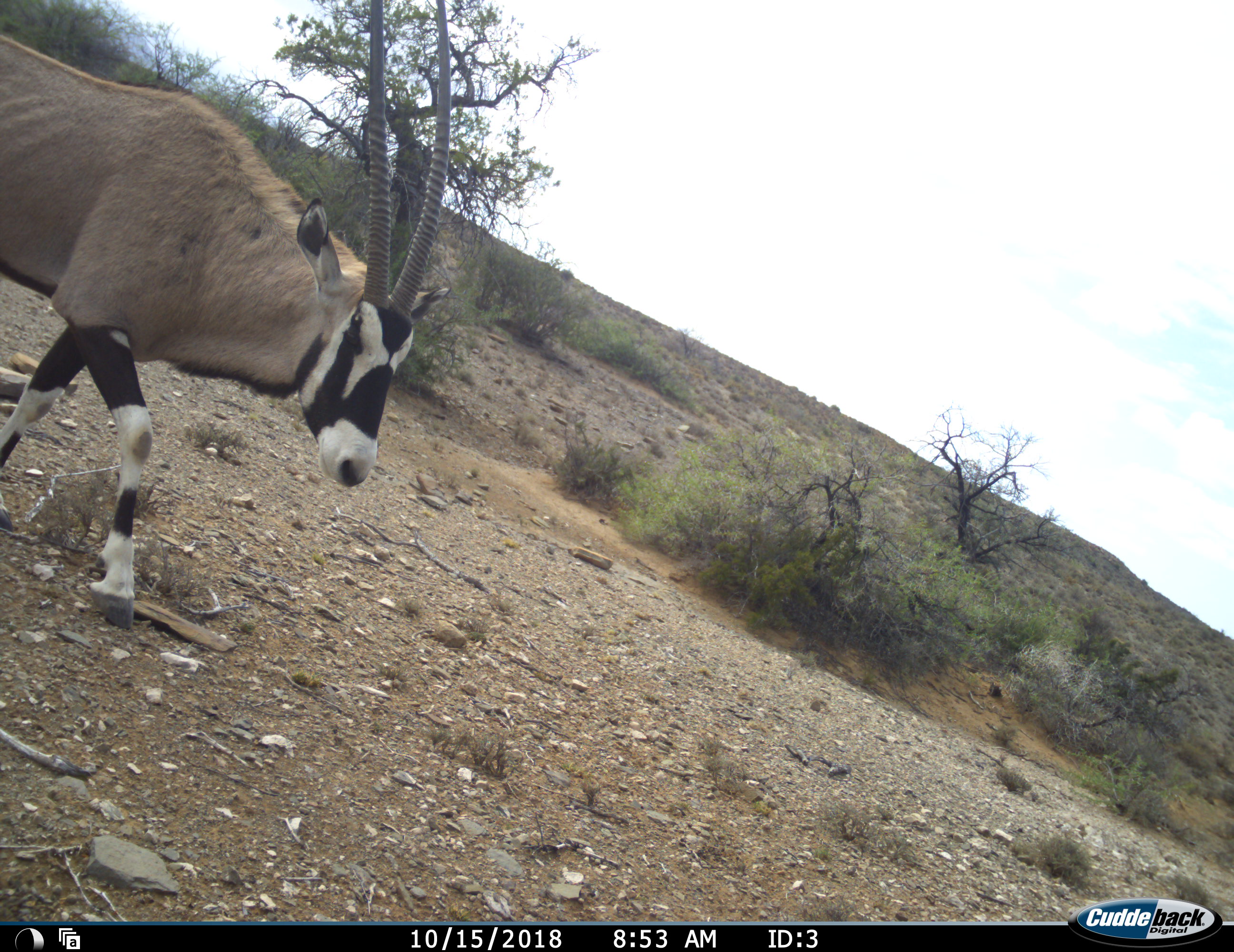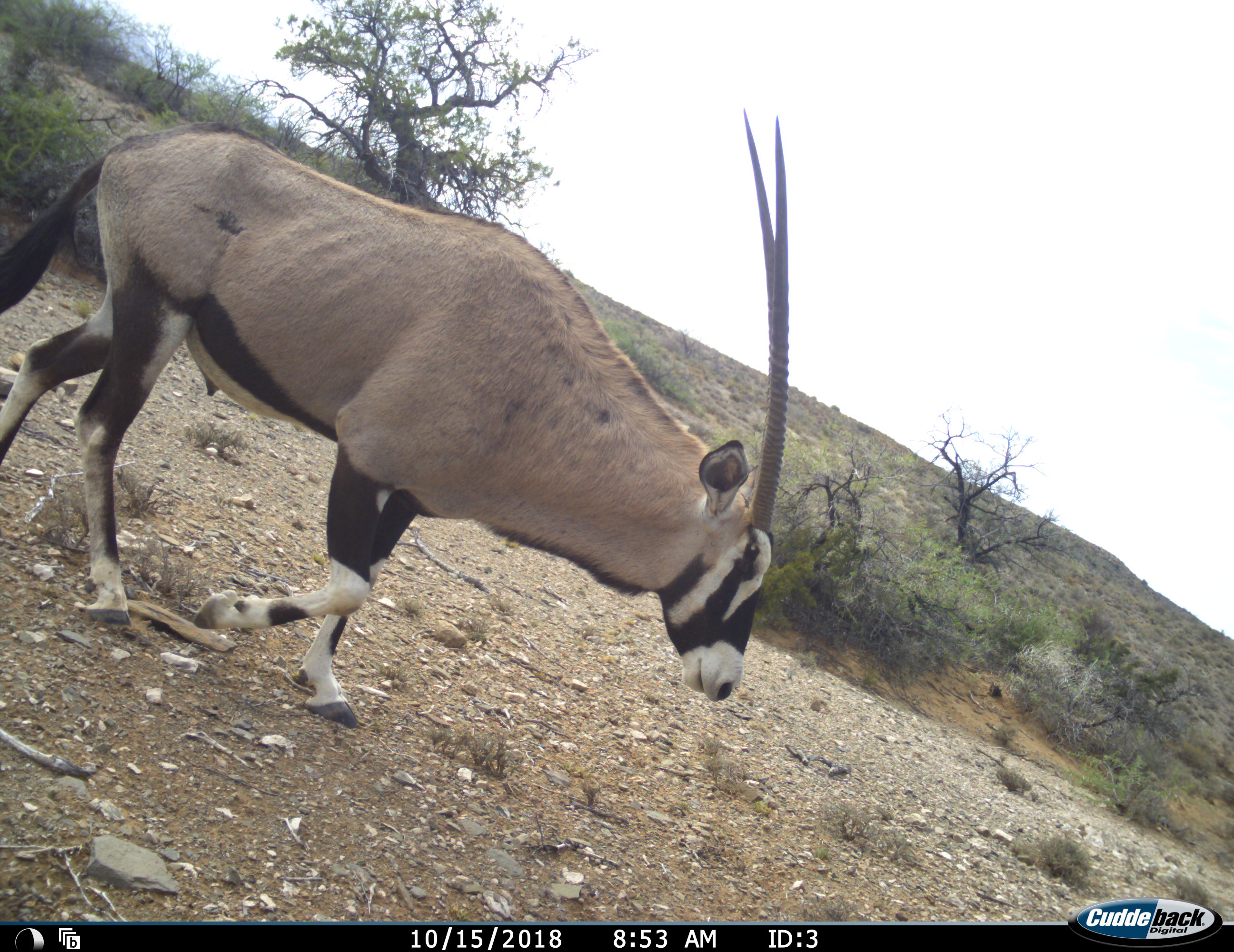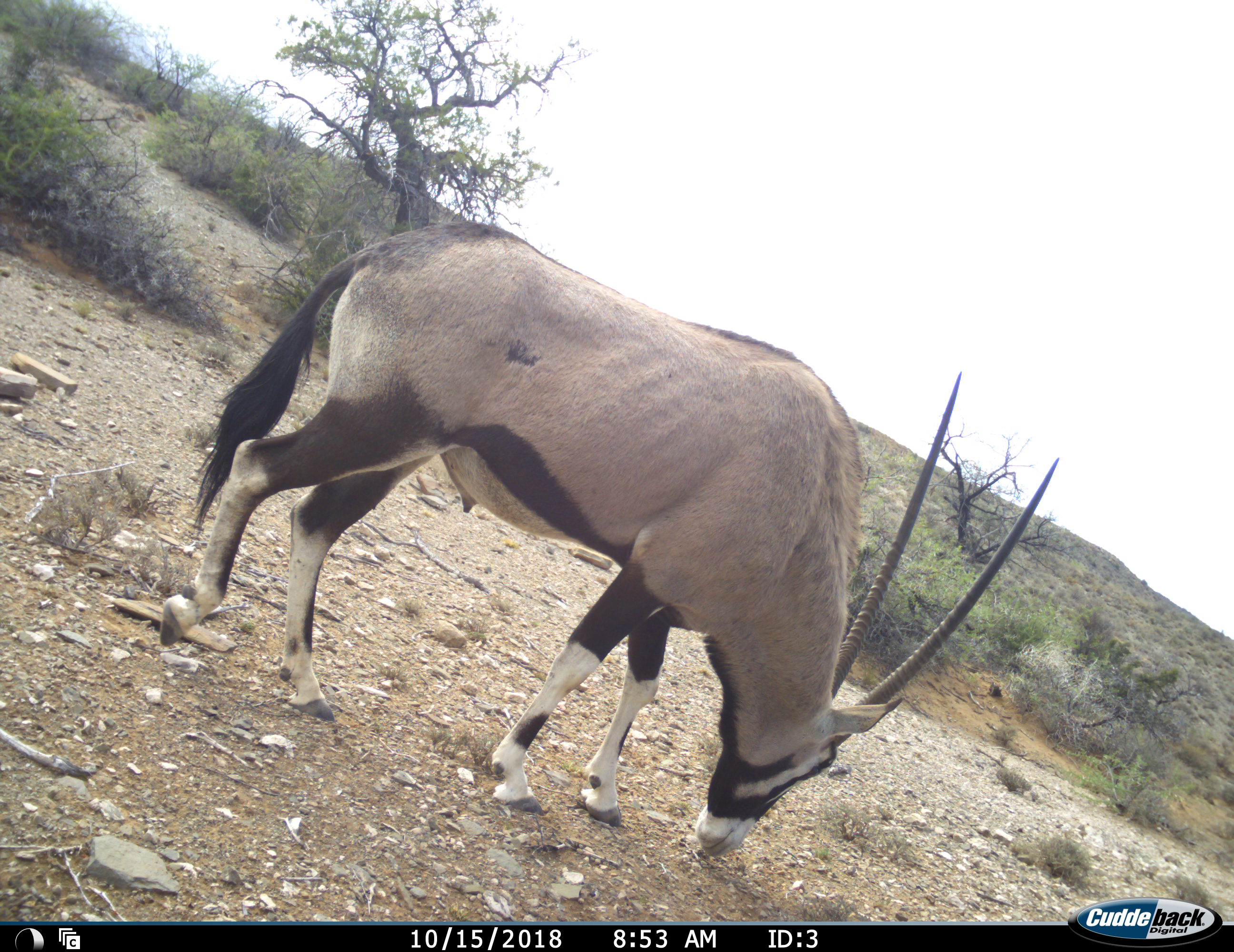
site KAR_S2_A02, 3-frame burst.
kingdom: Animalia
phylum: Chordata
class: Mammalia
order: Artiodactyla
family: Bovidae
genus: Oryx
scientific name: Oryx gazella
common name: gemsbok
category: oryx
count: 1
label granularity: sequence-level